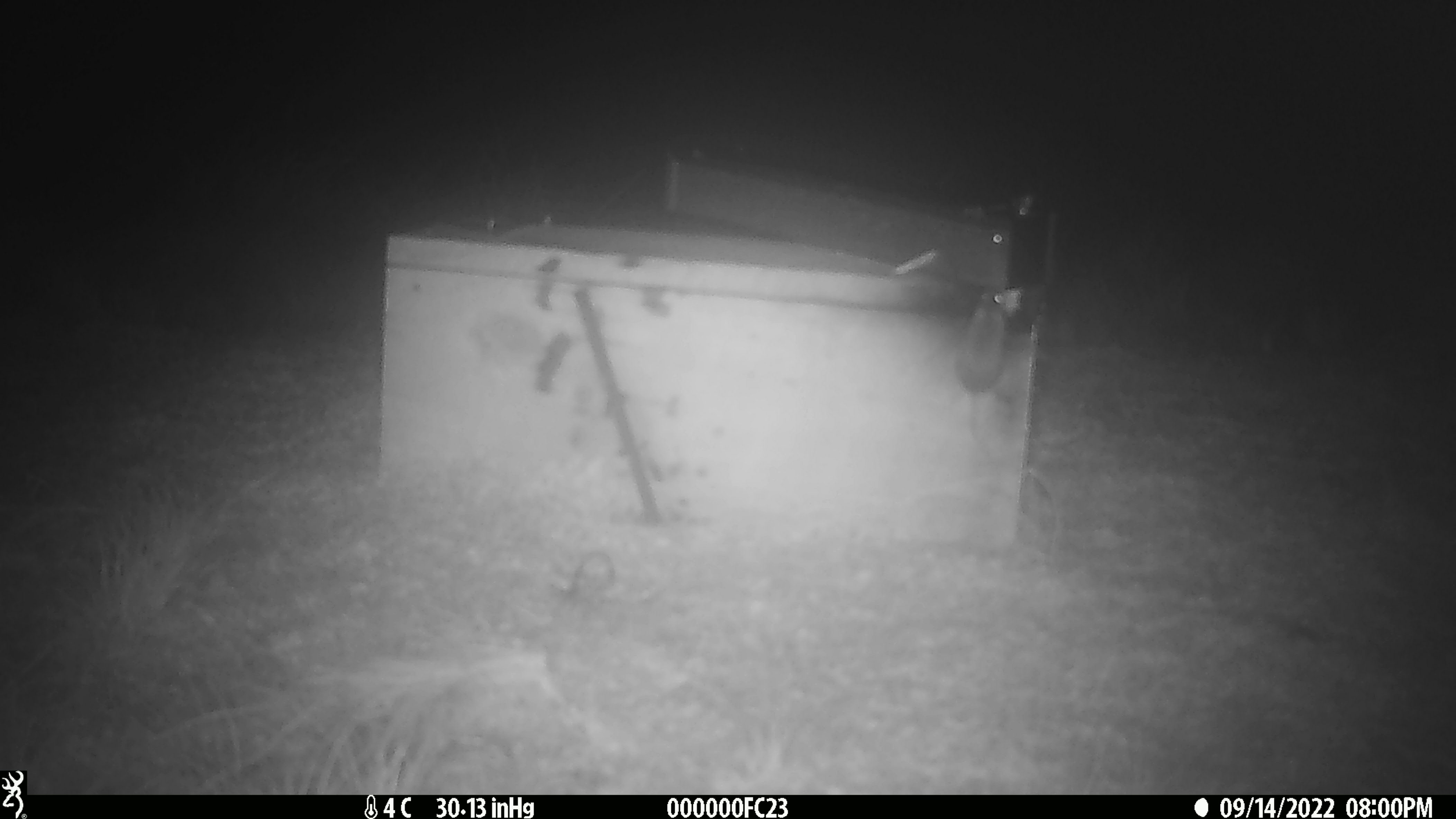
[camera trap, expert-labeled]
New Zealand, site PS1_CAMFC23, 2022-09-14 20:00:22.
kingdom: Animalia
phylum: Chordata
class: Mammalia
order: Rodentia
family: Muridae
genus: Mus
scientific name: Mus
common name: mouse